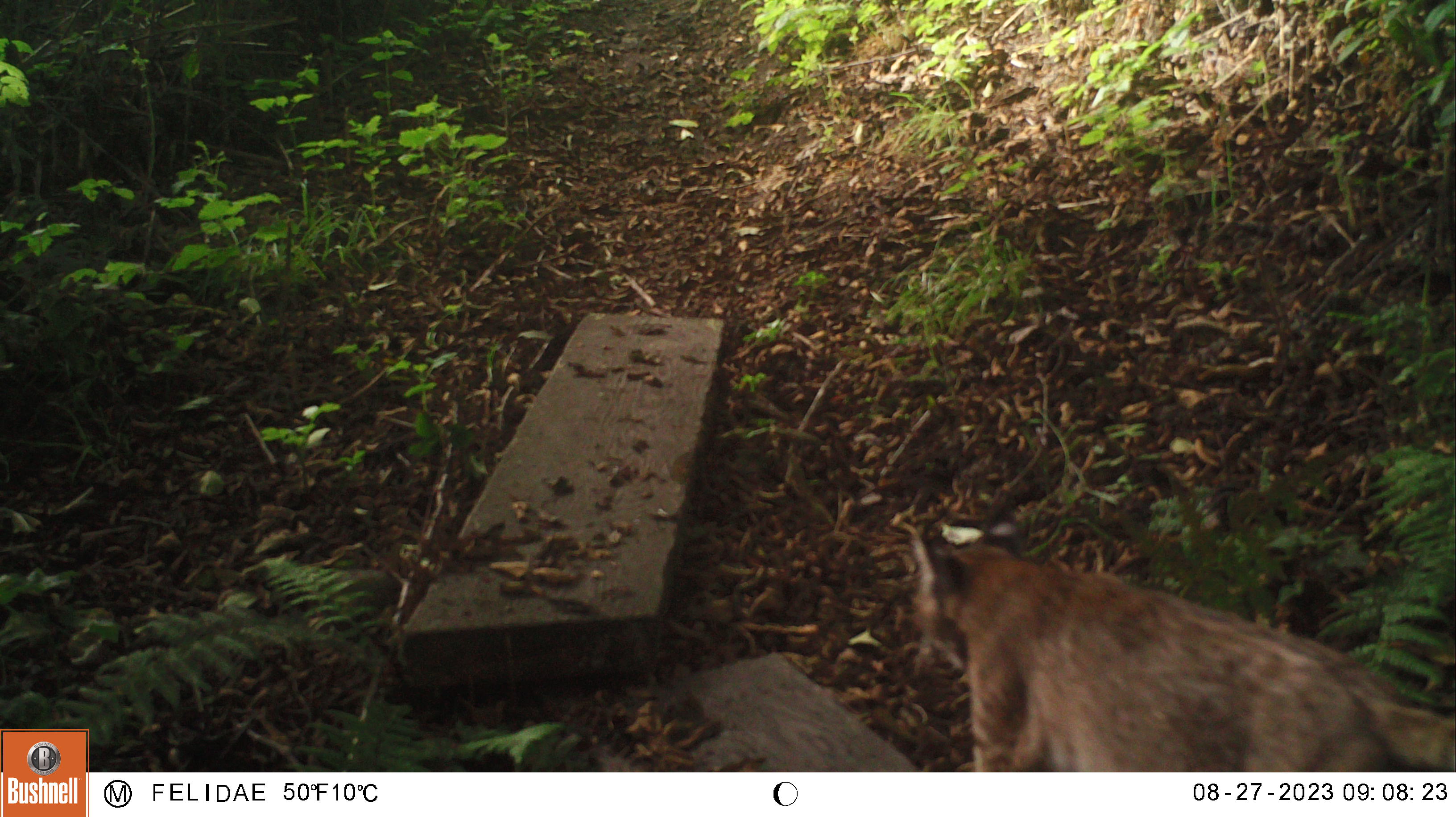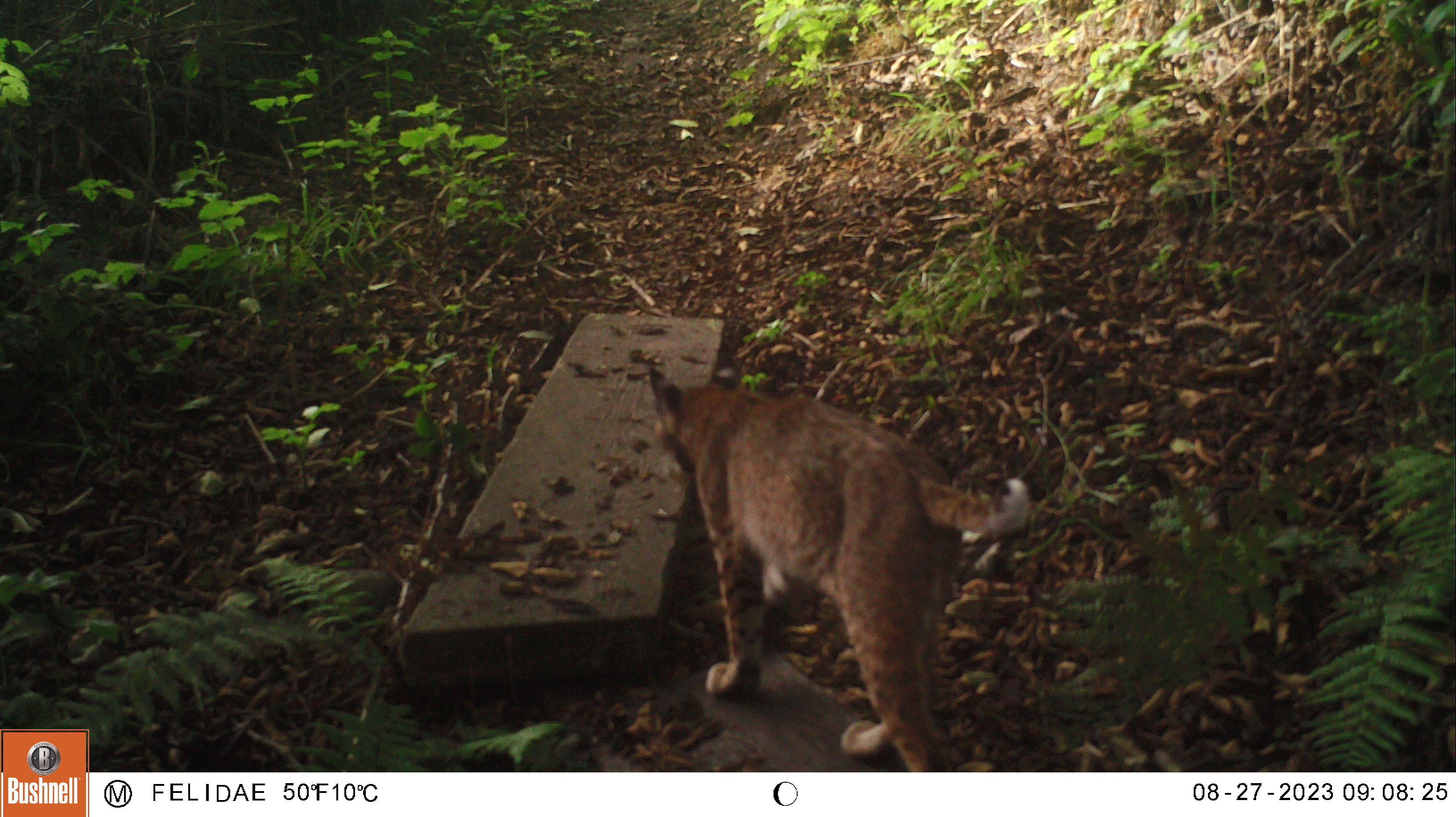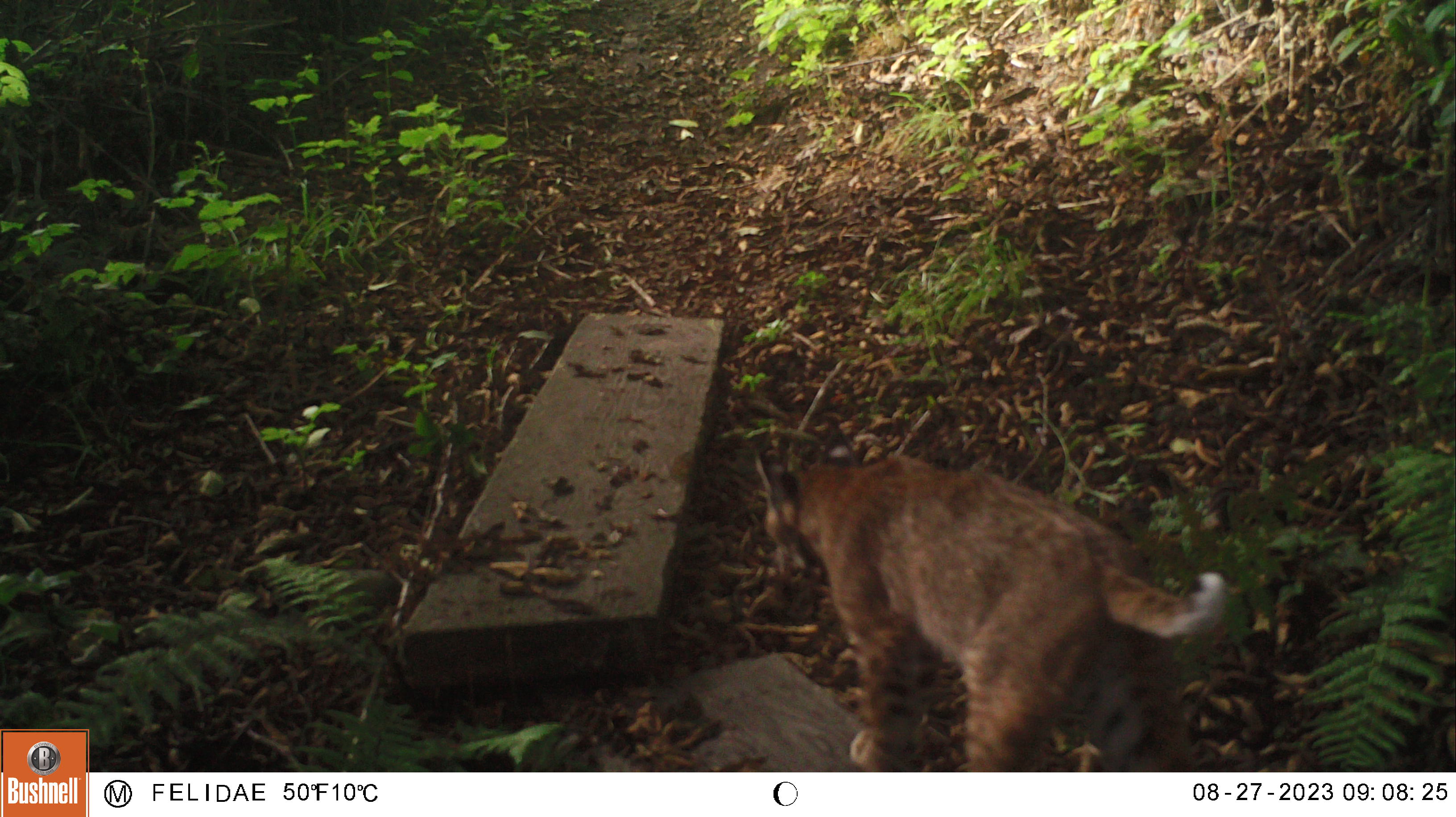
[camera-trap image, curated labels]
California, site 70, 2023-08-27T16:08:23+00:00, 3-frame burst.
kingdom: Animalia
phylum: Chordata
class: Mammalia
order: Carnivora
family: Felidae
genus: Lynx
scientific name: Lynx rufus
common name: bobcat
Bobcat (Lynx rufus).